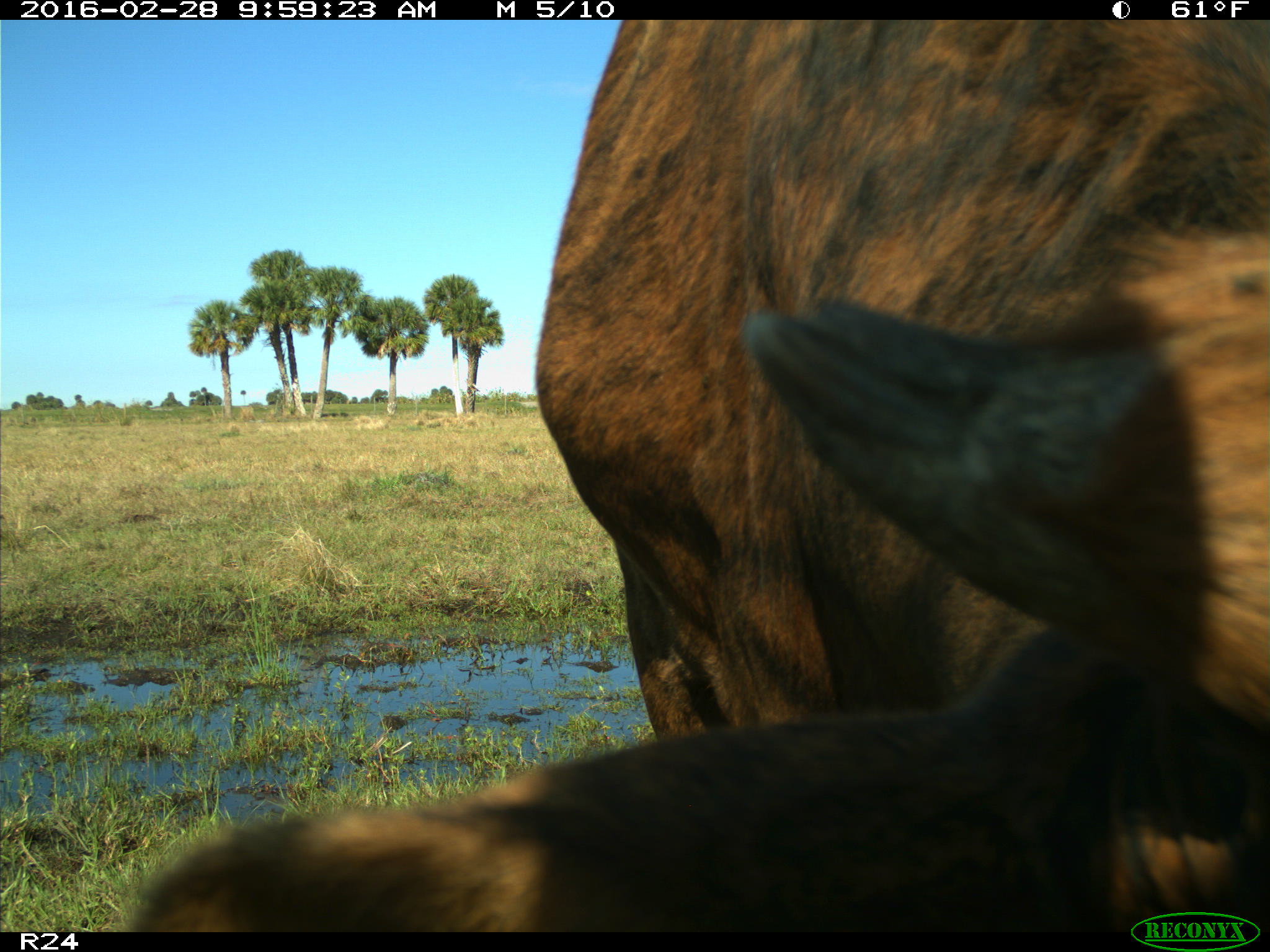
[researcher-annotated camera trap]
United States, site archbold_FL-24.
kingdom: Animalia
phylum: Chordata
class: Mammalia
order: Artiodactyla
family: Bovidae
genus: Bos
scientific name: Bos taurus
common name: domestic cow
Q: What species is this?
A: Bos taurus (domestic cow).